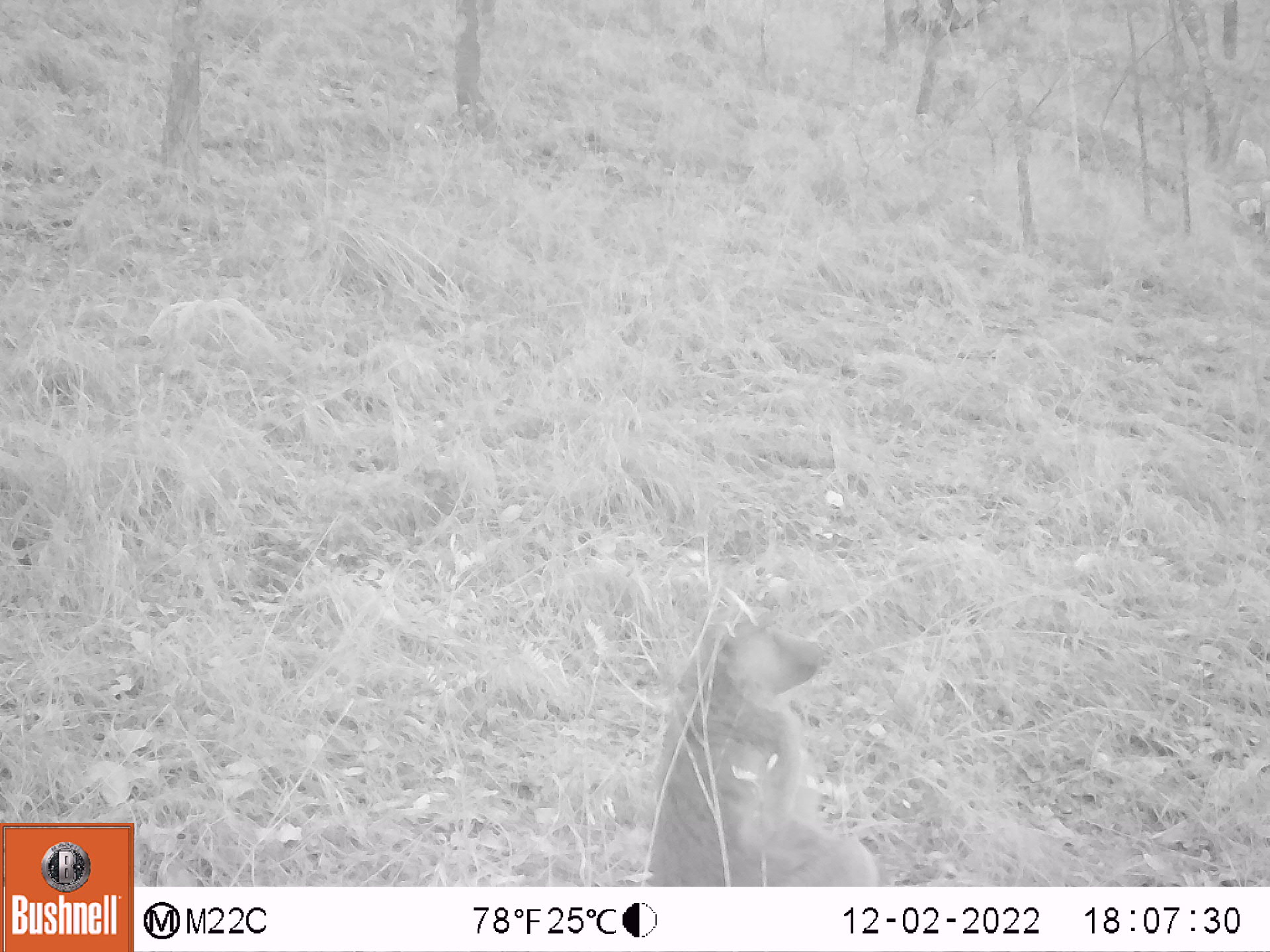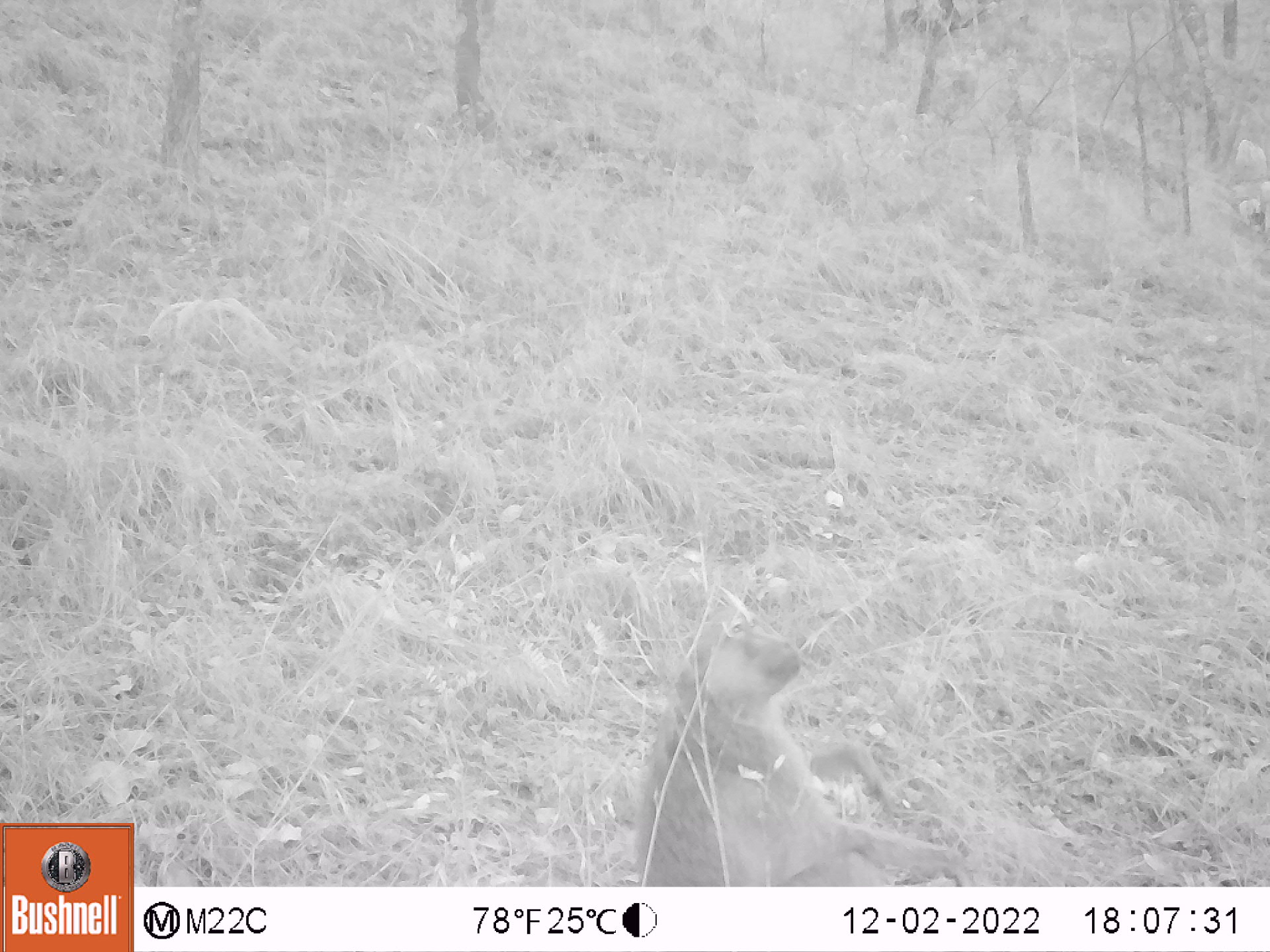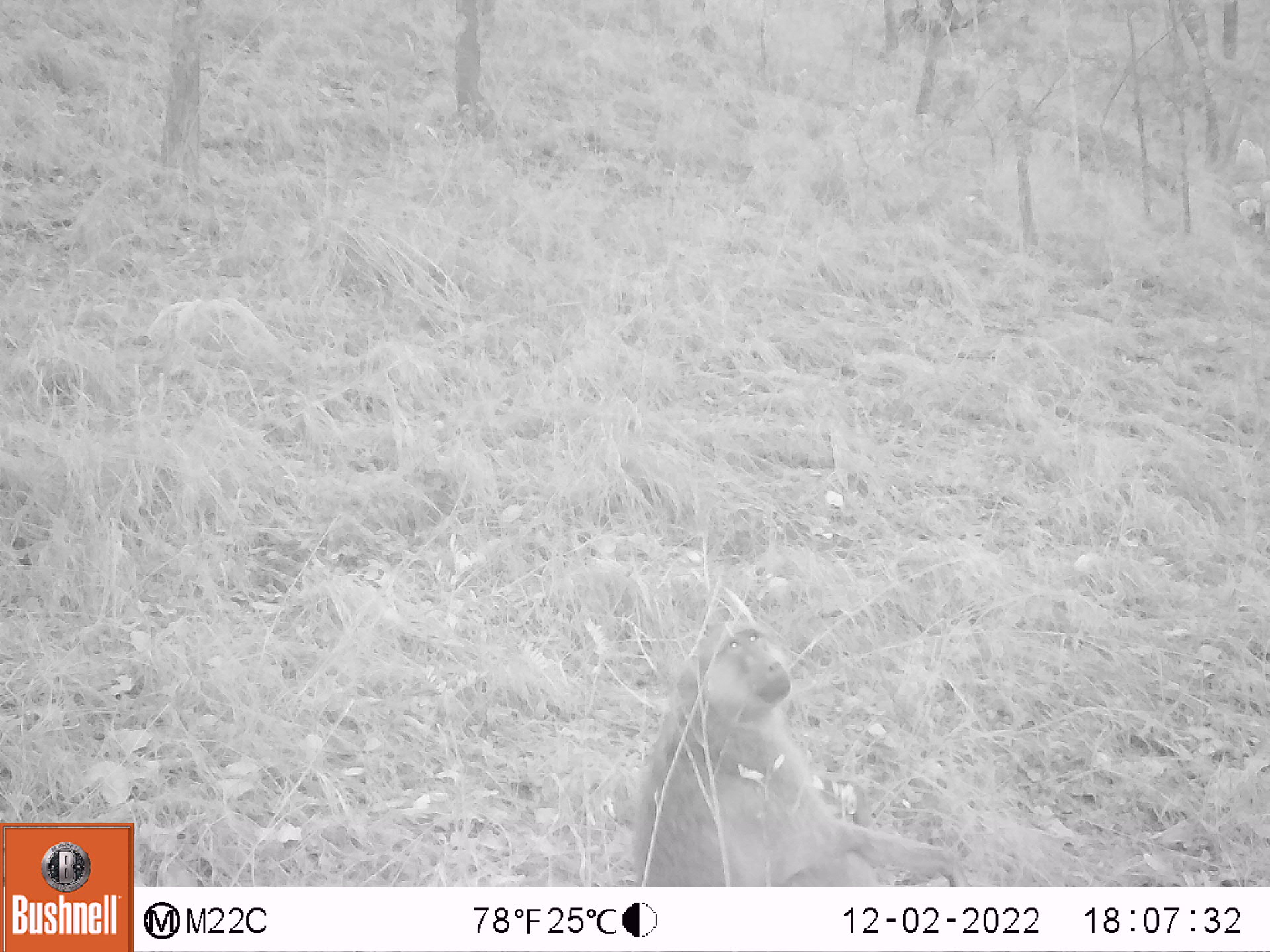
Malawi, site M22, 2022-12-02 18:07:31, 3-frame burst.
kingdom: Animalia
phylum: Chordata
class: Mammalia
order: Primates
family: Cercopithecidae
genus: Papio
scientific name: Papio cynocephalus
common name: yellow baboon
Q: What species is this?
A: Yellow baboon (Papio cynocephalus).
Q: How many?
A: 1.